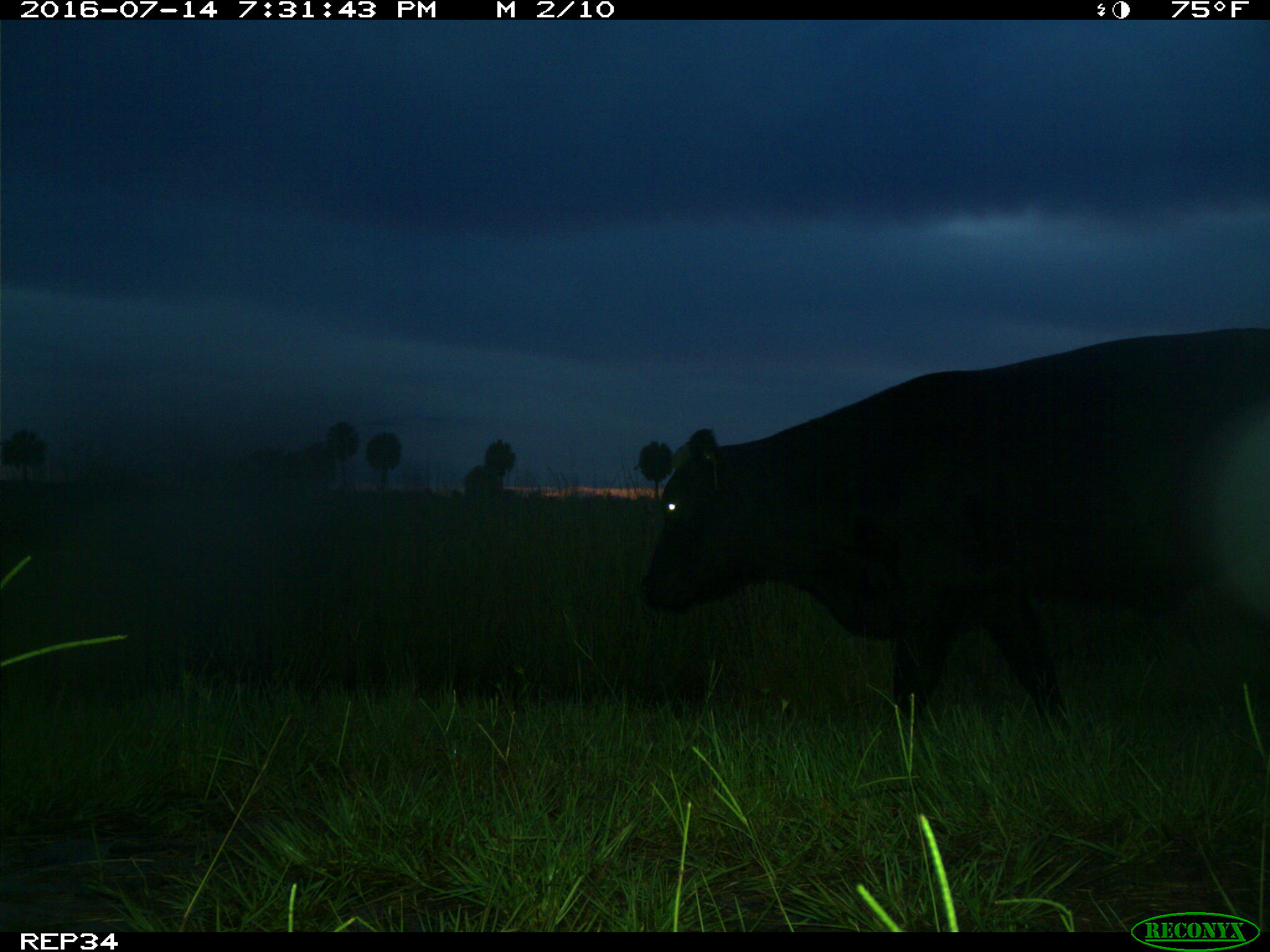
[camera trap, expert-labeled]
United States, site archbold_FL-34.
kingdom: Animalia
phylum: Chordata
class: Mammalia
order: Artiodactyla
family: Bovidae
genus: Bos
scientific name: Bos taurus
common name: domestic cow